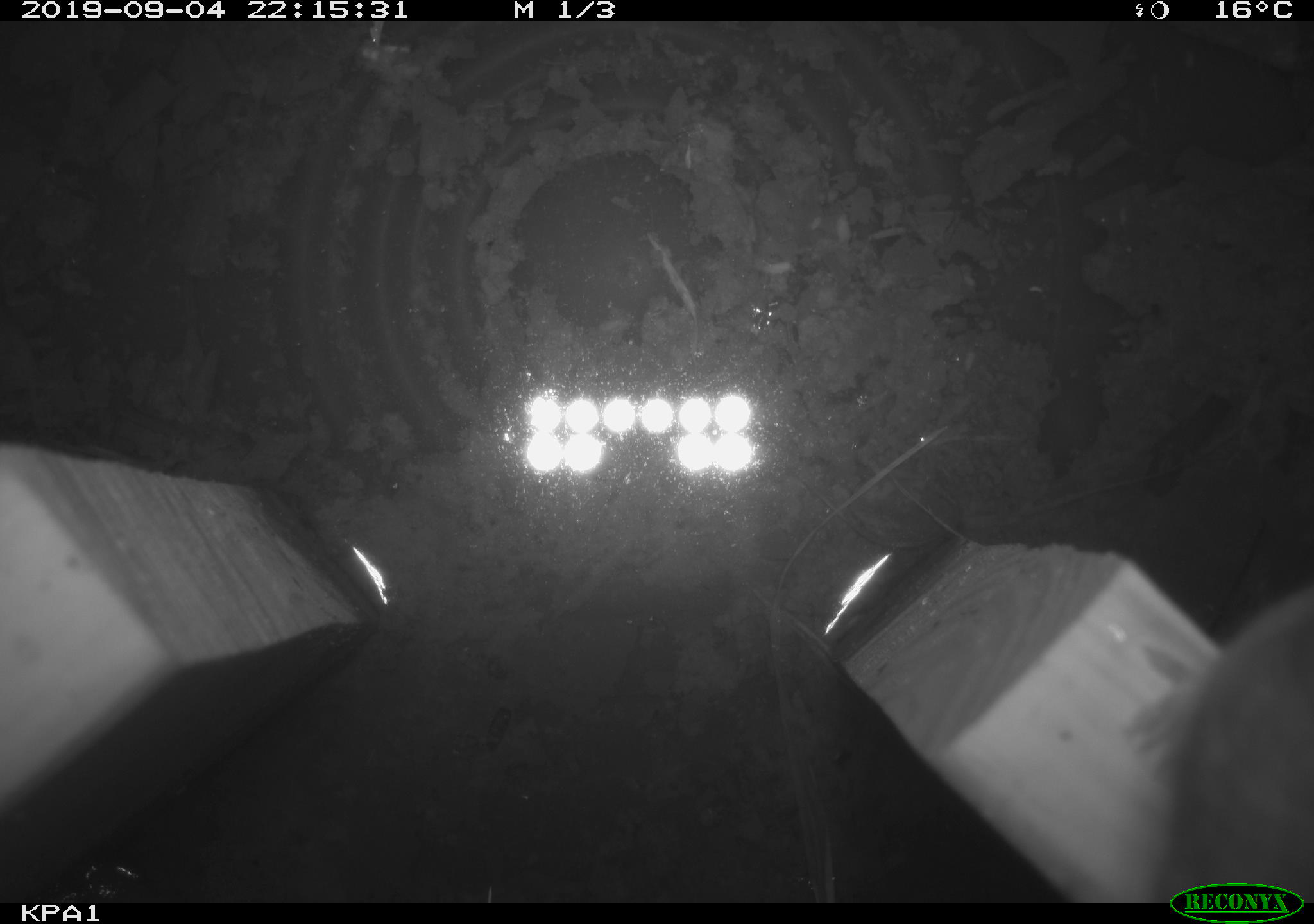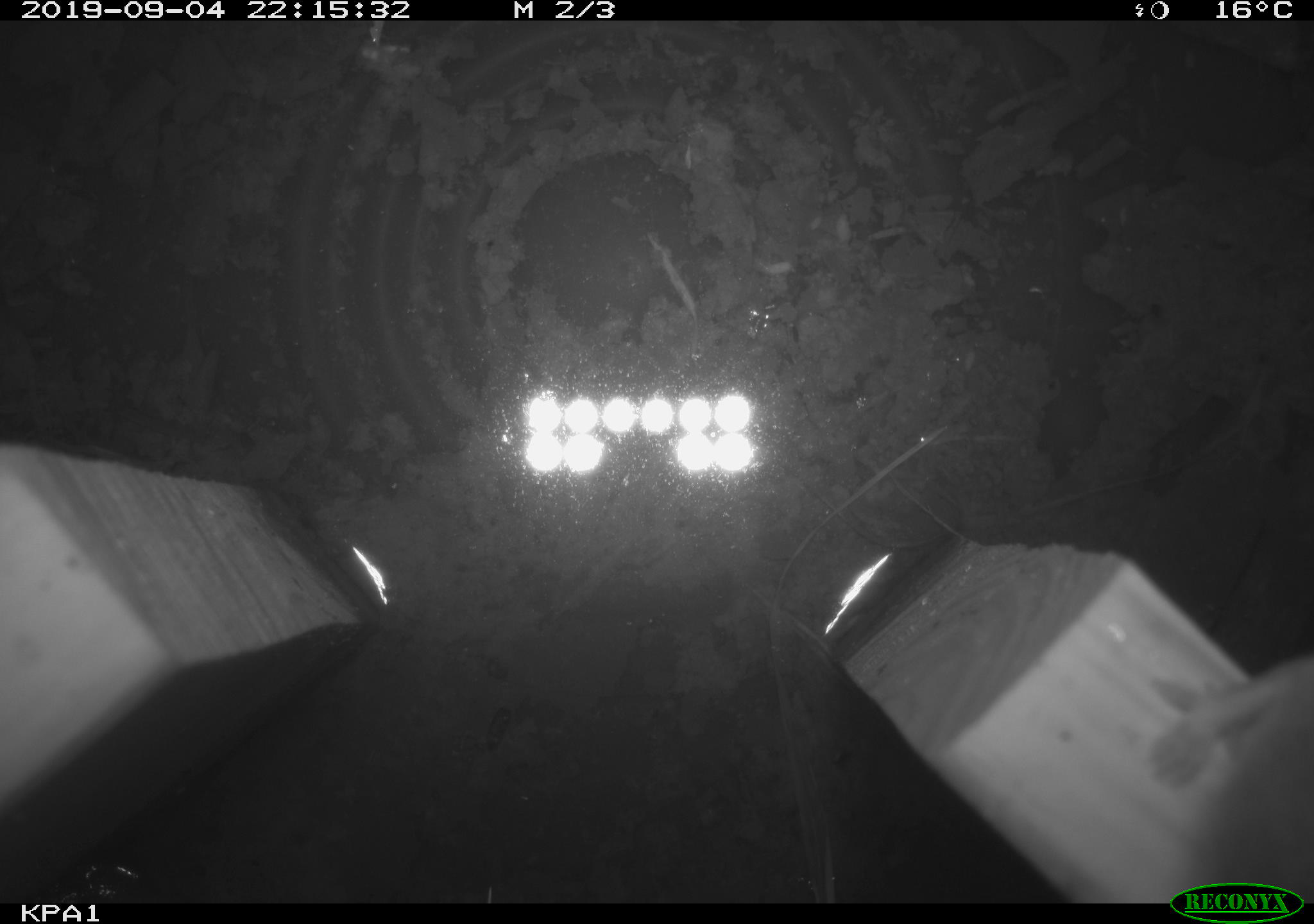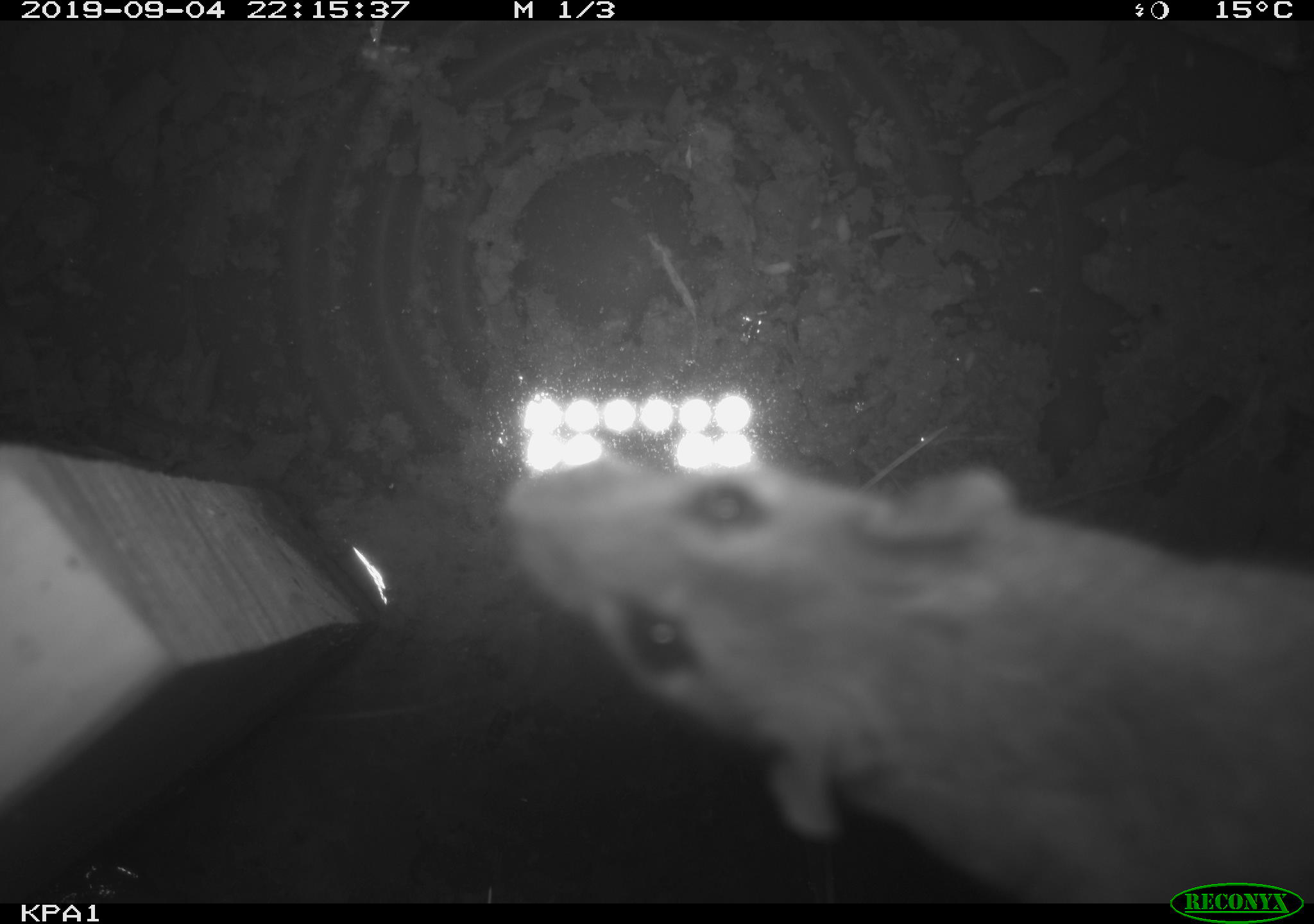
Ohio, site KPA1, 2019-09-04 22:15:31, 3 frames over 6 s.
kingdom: Animalia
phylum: Chordata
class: Mammalia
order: Rodentia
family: Cricetidae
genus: Peromyscus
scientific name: Peromyscus leucopus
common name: white-footed mouse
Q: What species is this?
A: White-footed mouse (Peromyscus leucopus).